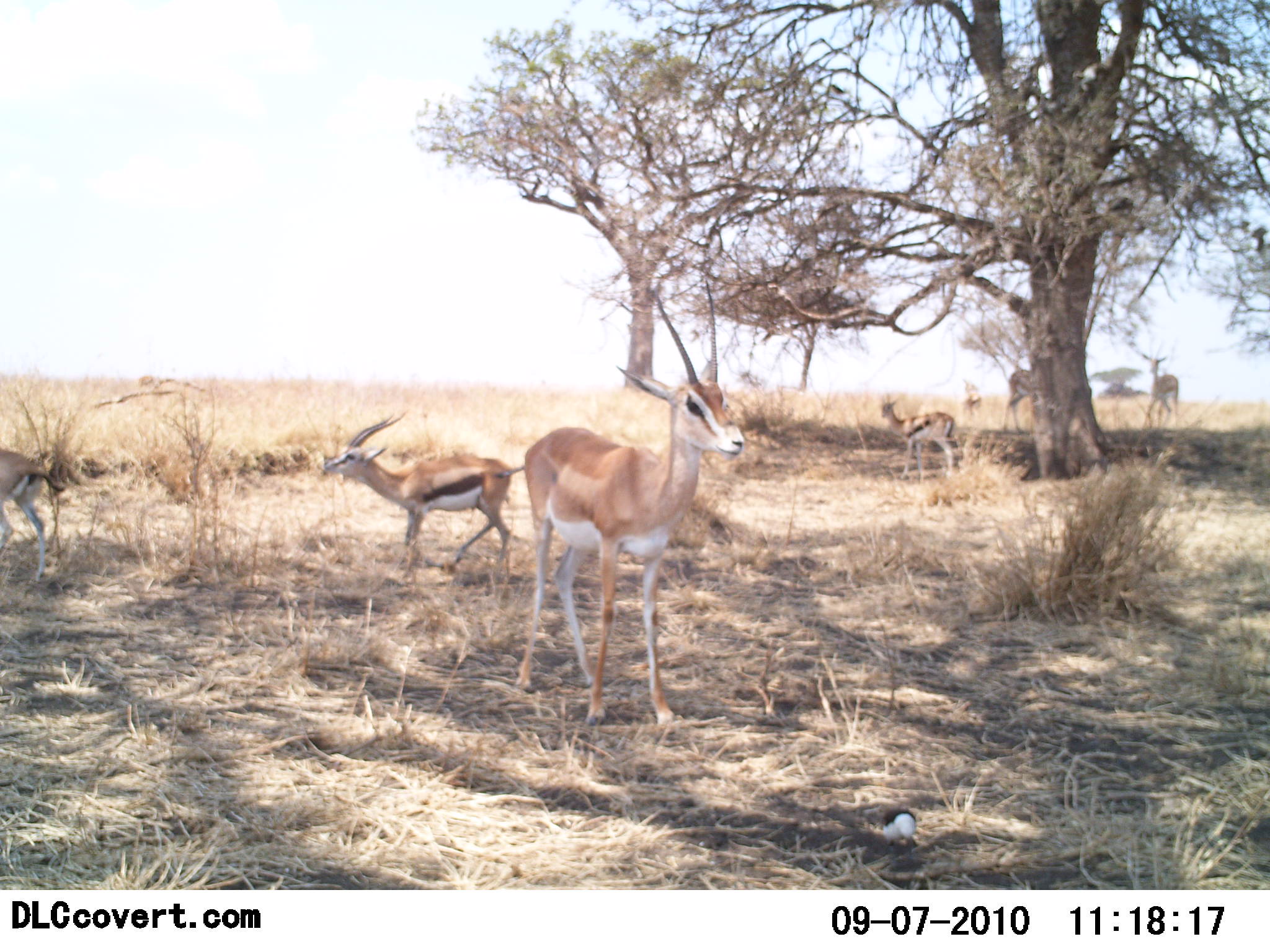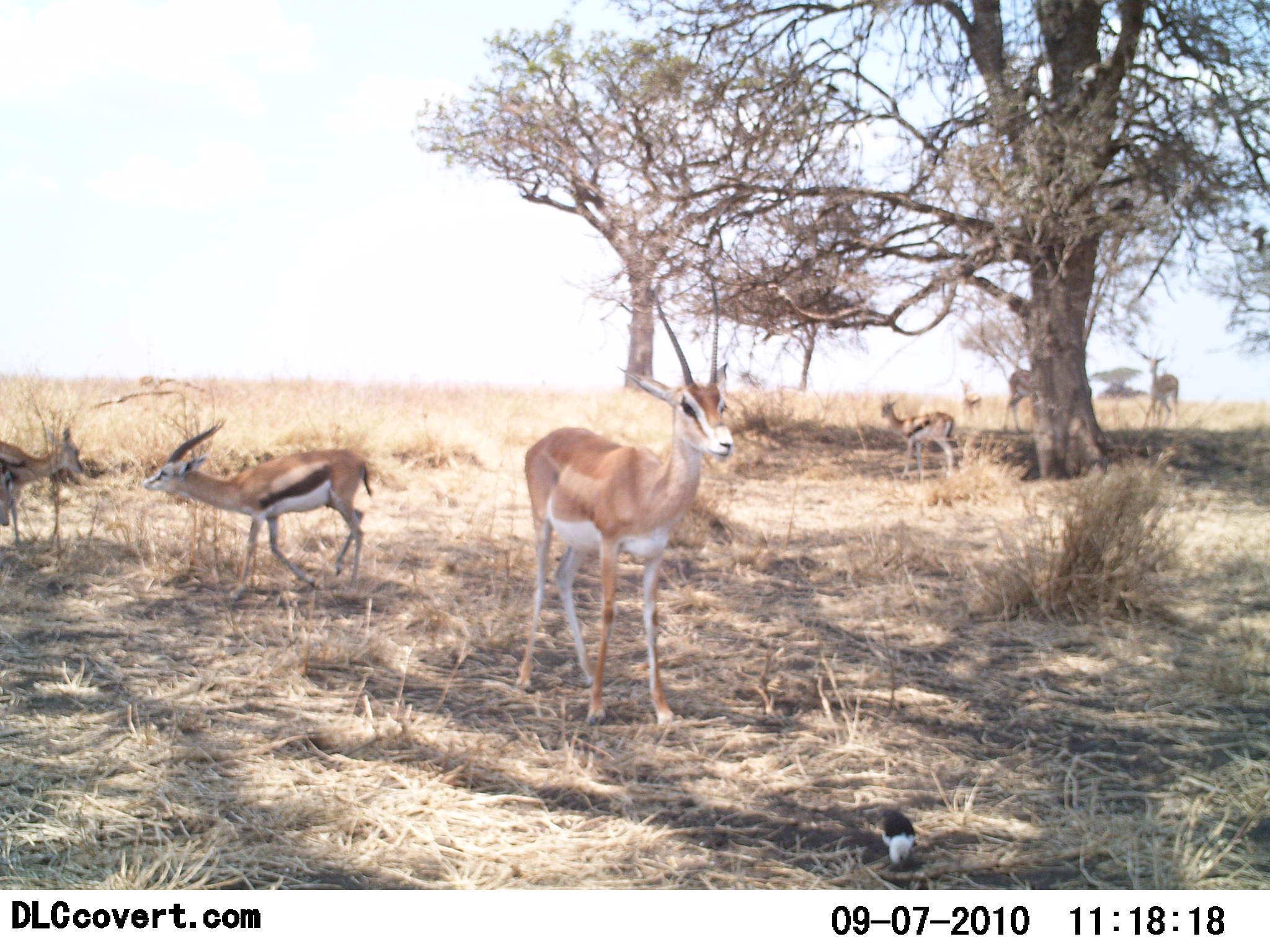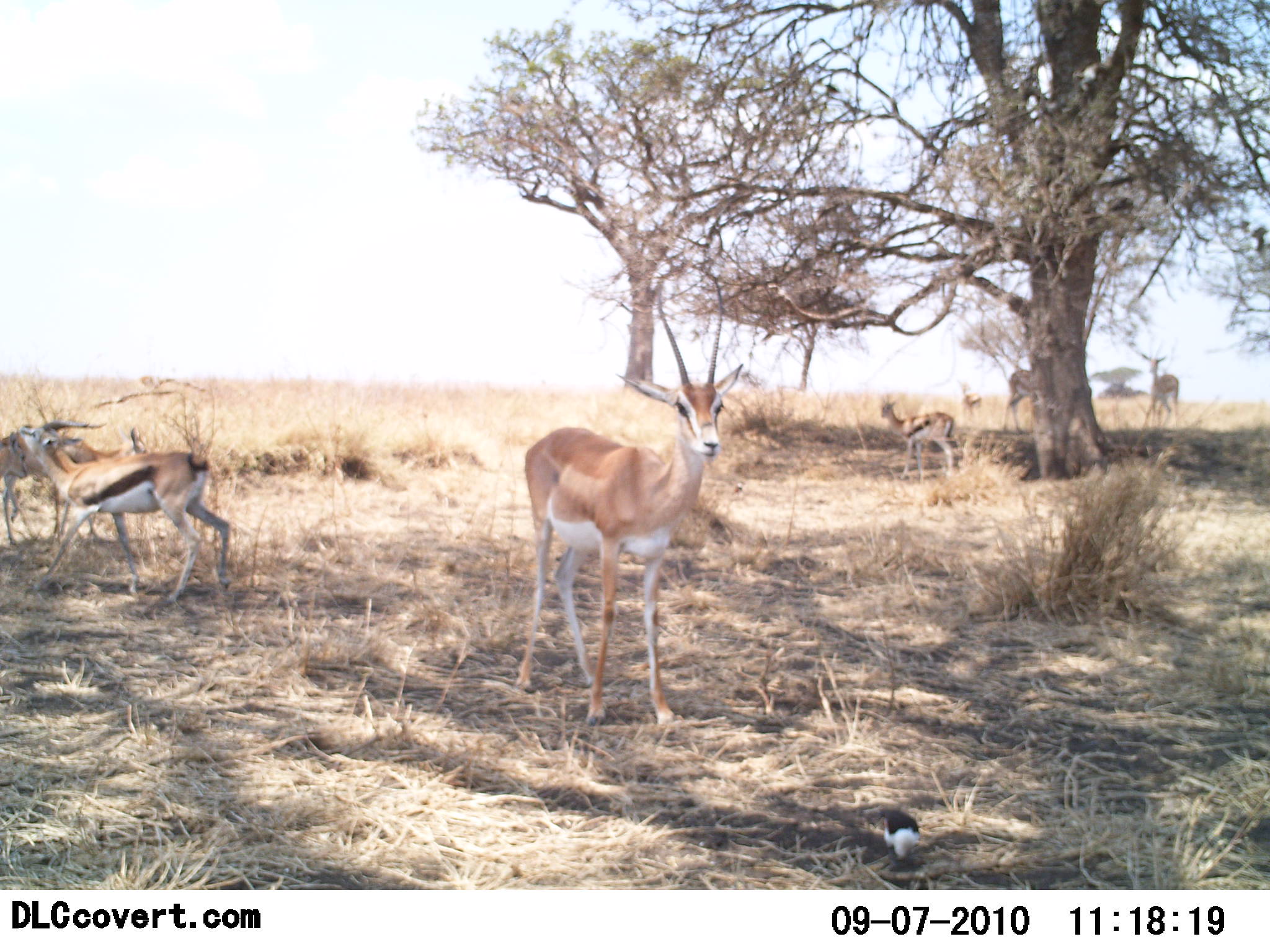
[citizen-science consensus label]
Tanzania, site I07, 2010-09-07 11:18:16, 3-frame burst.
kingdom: Animalia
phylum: Chordata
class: Mammalia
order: Artiodactyla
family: Bovidae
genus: Nanger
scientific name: Nanger granti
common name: grant's gazelle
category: gazellegrants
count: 1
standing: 100%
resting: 0%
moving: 0%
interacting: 0%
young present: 0%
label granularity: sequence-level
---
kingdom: Animalia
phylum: Chordata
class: Mammalia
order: Artiodactyla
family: Bovidae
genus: Eudorcas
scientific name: Eudorcas thomsonii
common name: thomson's gazelle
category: gazellethomsons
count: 4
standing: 78%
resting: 7%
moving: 37%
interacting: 22%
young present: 4%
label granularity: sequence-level